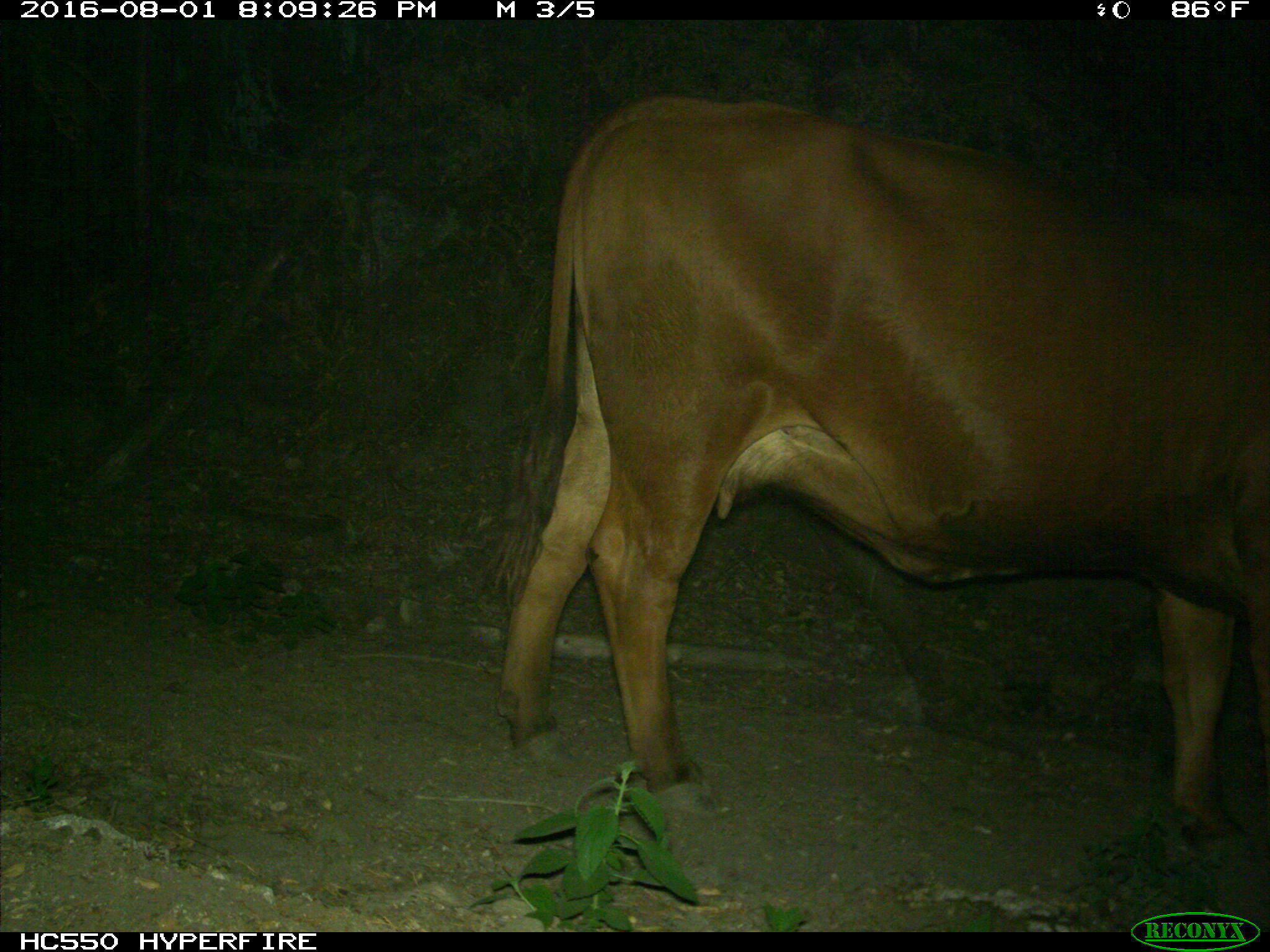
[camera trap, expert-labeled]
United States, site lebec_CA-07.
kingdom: Animalia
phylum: Chordata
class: Mammalia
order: Artiodactyla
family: Bovidae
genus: Bos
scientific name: Bos taurus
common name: domestic cow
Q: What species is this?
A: Bos taurus (domestic cow).